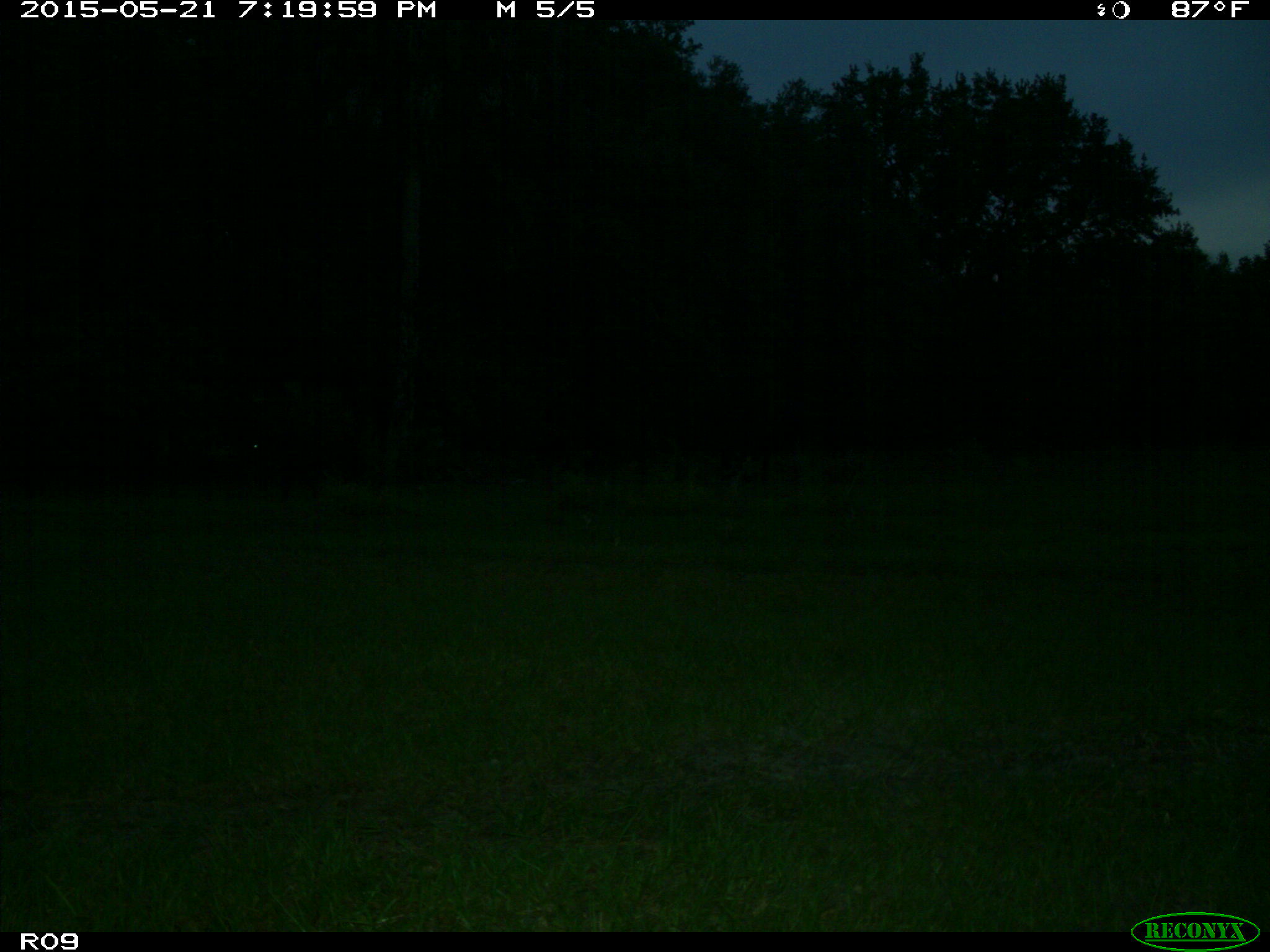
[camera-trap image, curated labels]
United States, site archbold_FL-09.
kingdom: Animalia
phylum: Chordata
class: Mammalia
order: Artiodactyla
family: Bovidae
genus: Bos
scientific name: Bos taurus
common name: domestic cow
Bos taurus (domestic cow).